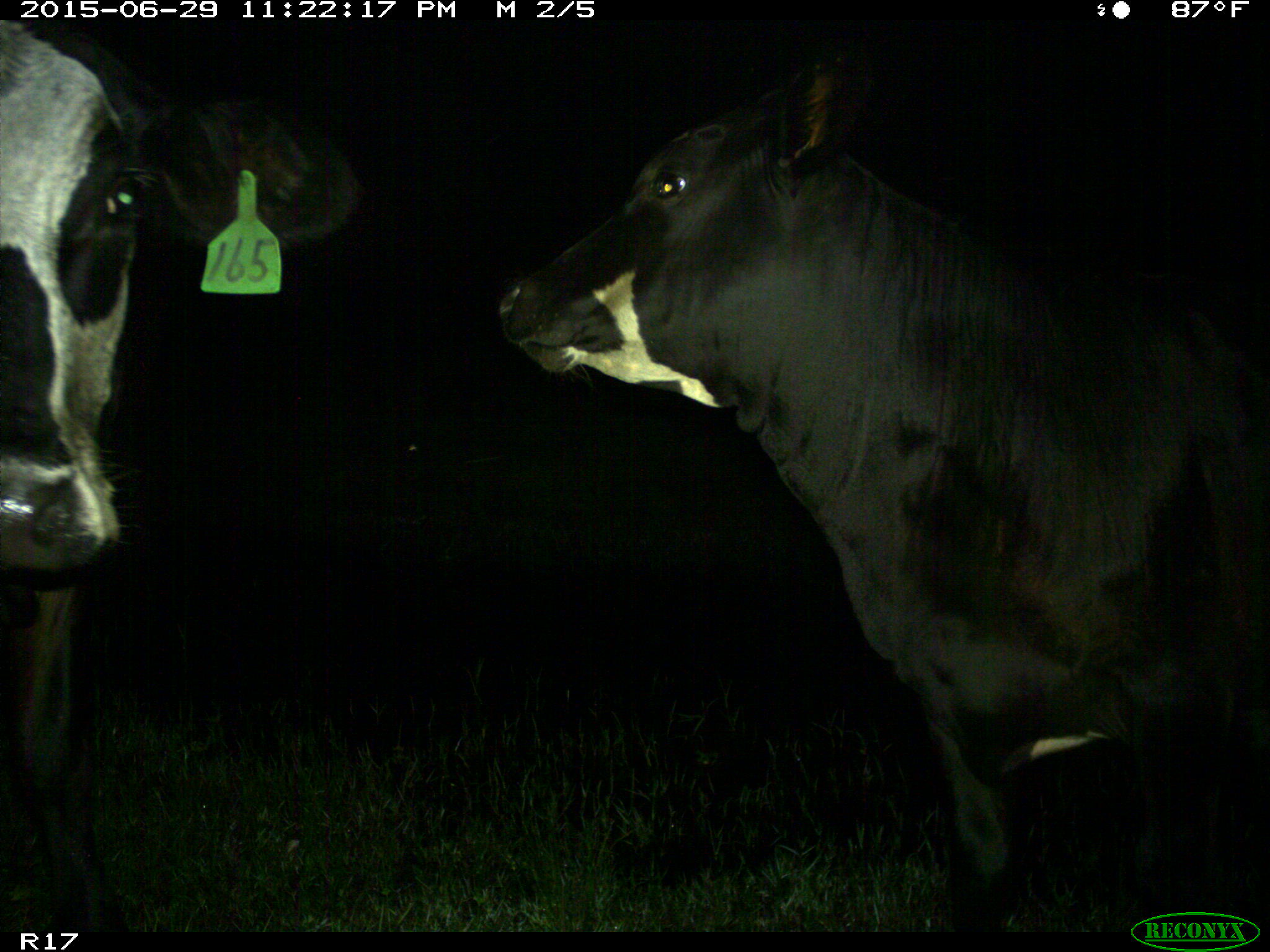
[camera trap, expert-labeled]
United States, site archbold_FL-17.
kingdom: Animalia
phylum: Chordata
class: Mammalia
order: Artiodactyla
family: Bovidae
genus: Bos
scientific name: Bos taurus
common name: domestic cow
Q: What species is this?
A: Bos taurus (domestic cow).